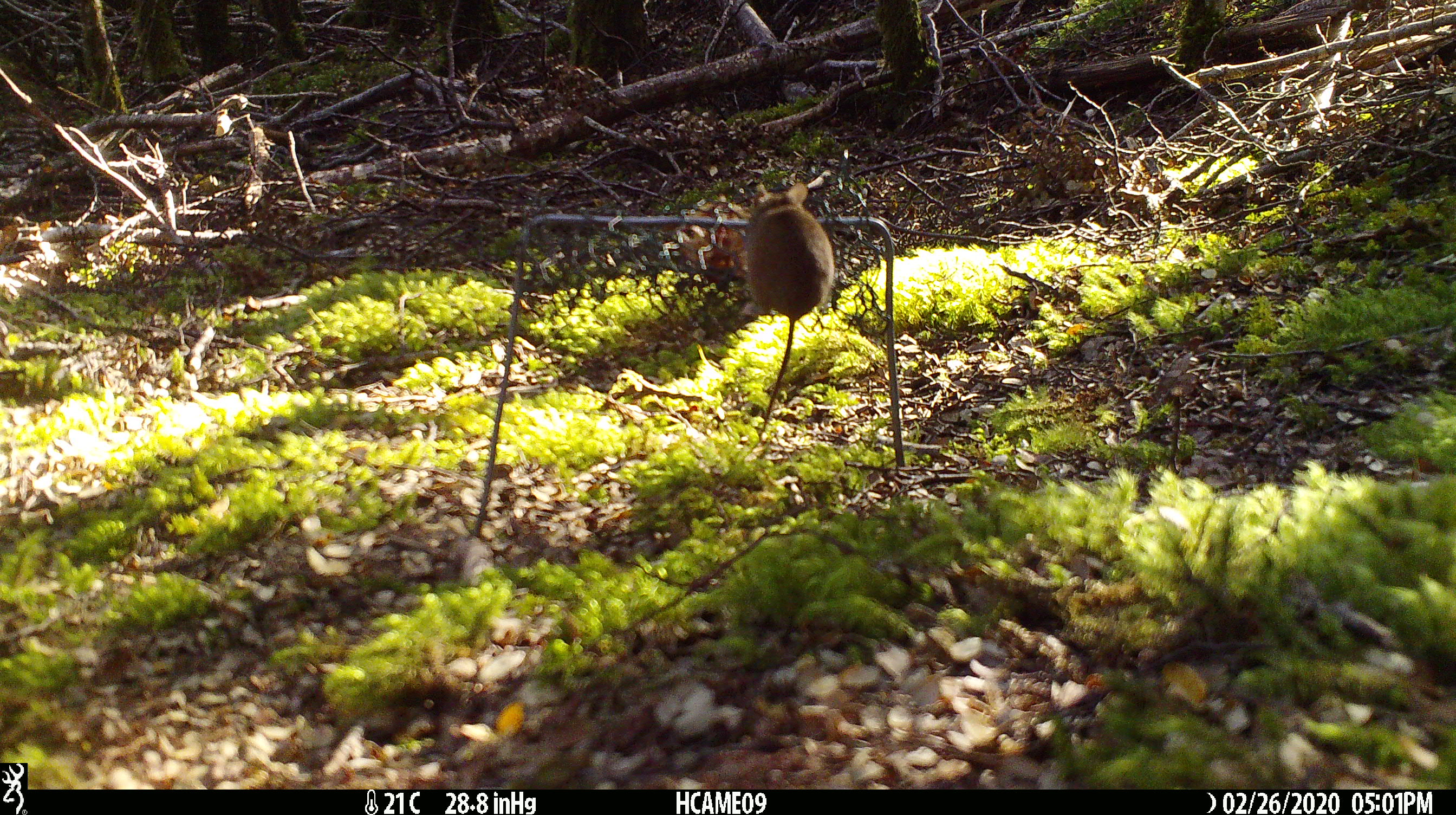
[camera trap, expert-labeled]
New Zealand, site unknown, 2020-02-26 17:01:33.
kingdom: Animalia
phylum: Chordata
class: Mammalia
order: Rodentia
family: Muridae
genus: Mus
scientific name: Mus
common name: mouse